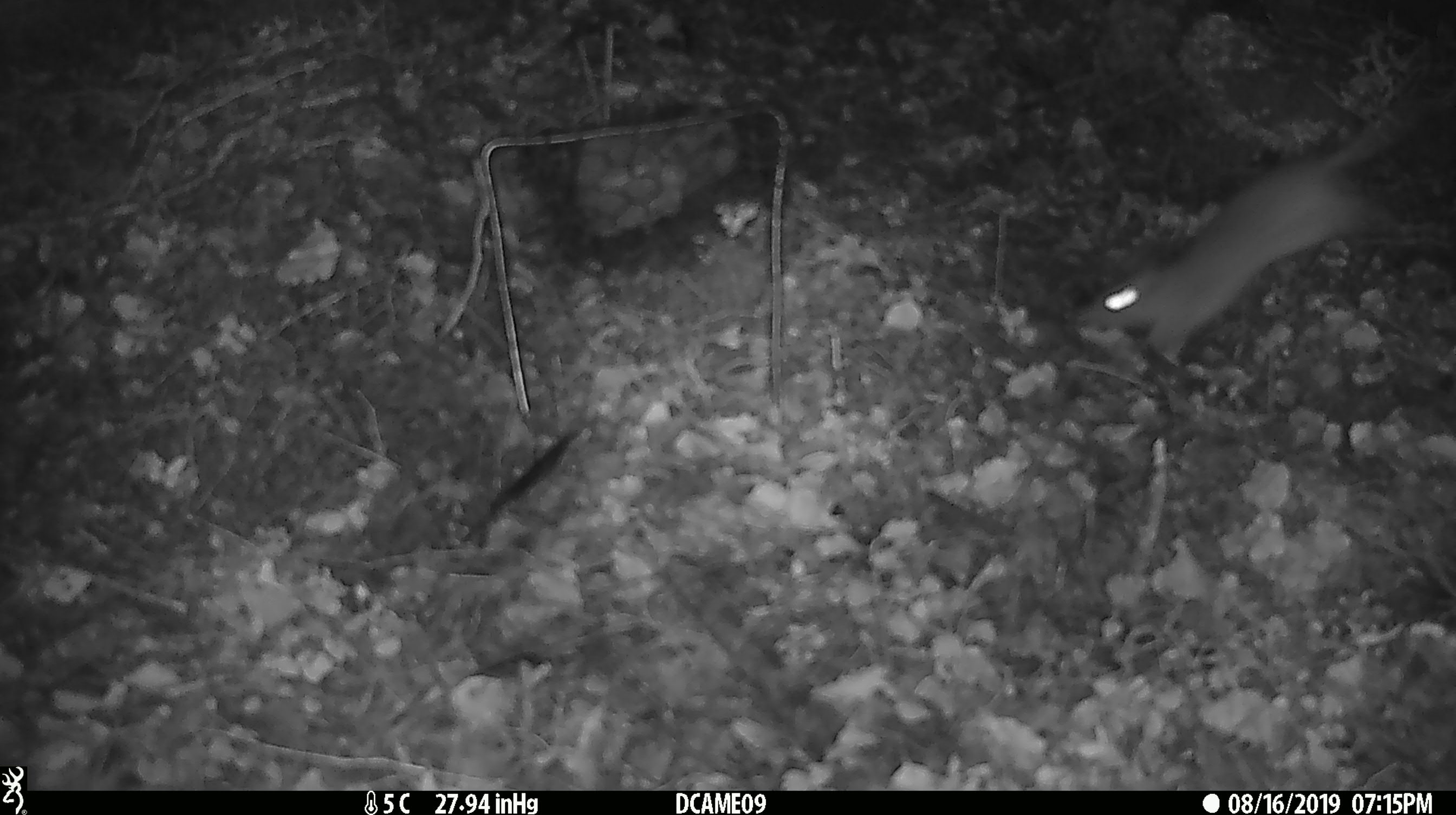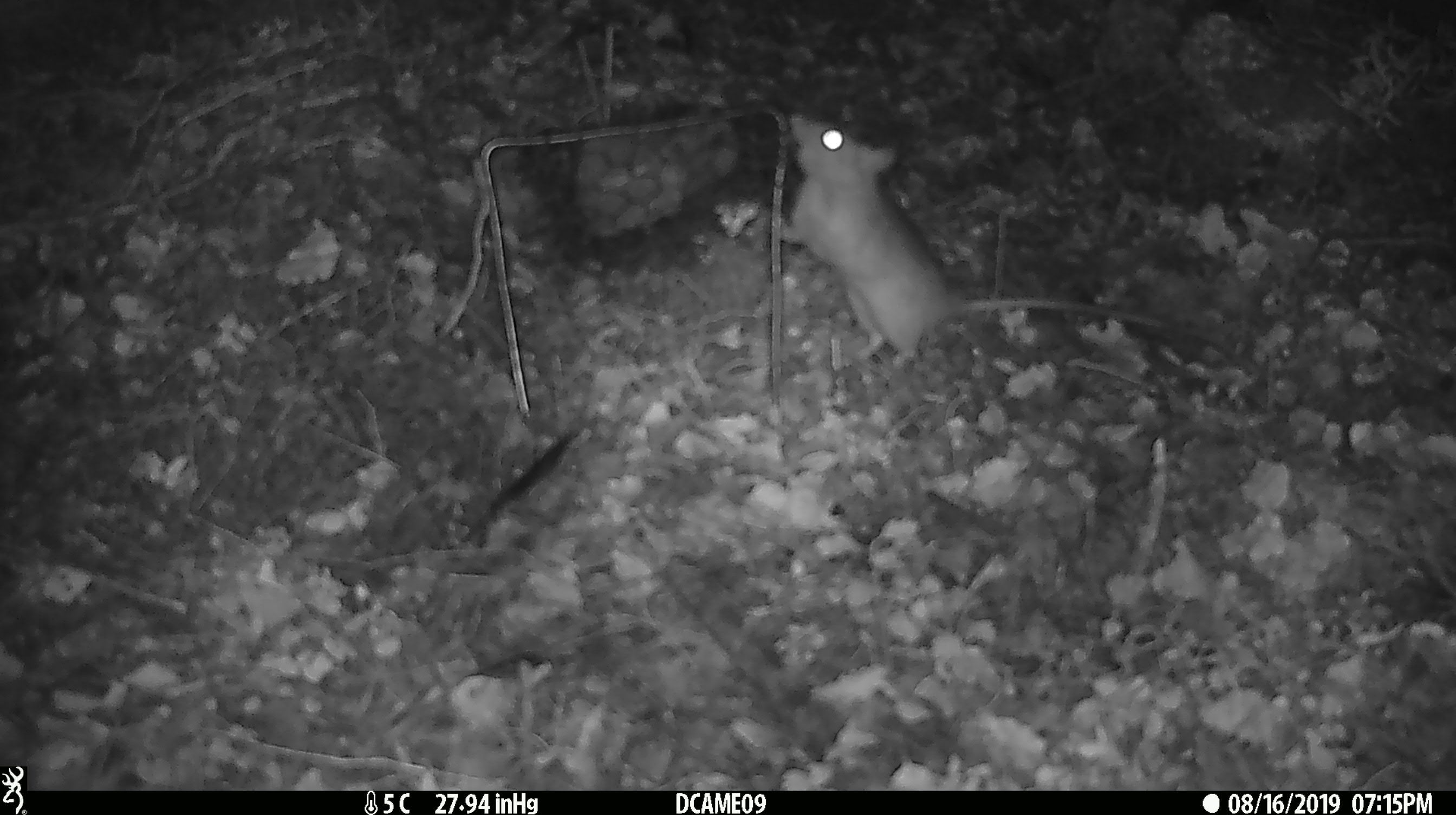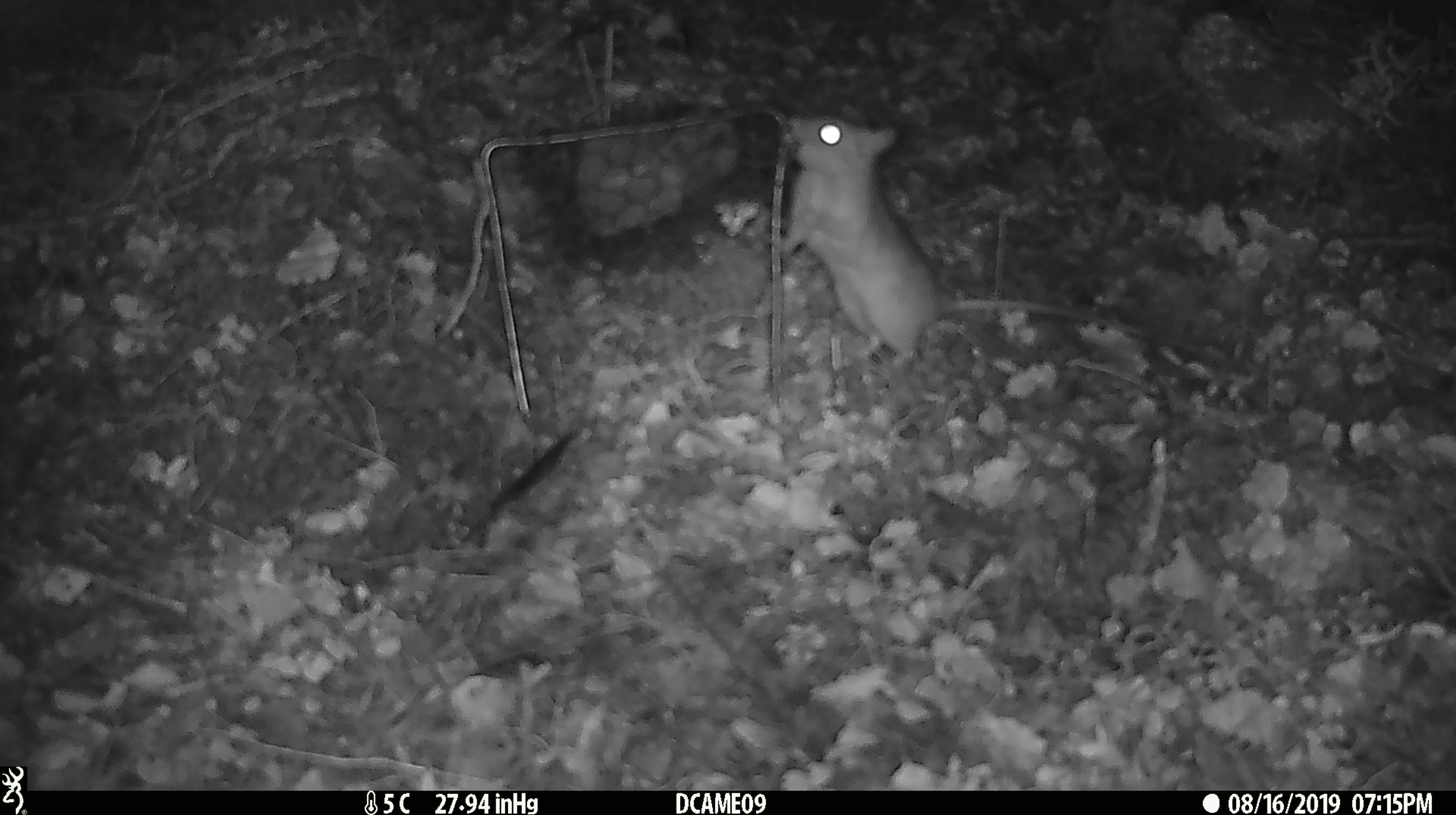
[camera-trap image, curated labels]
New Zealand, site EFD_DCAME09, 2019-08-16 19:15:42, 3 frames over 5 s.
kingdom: Animalia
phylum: Chordata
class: Mammalia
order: Rodentia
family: Muridae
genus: Rattus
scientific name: Rattus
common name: rat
Rat (Rattus).